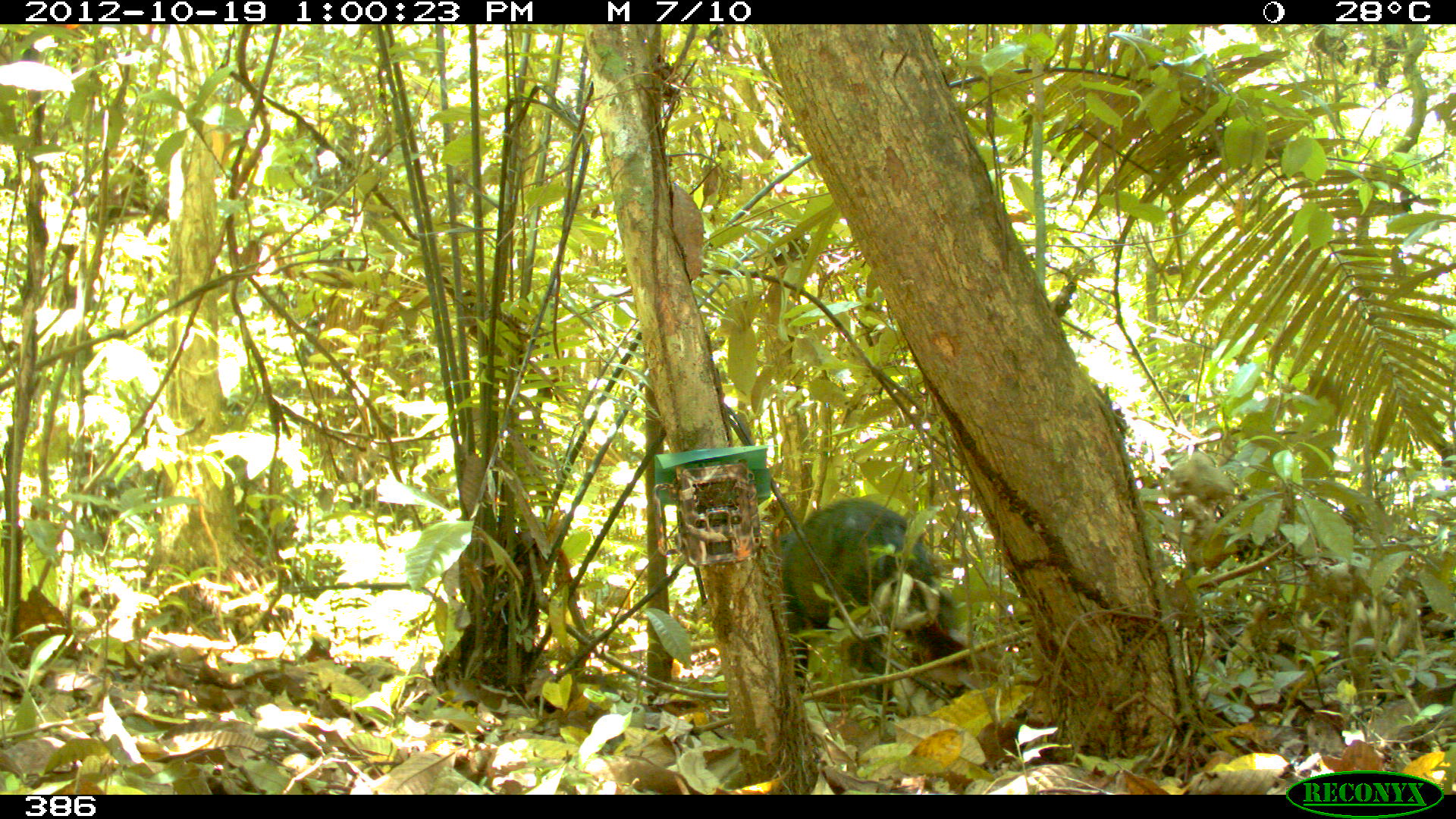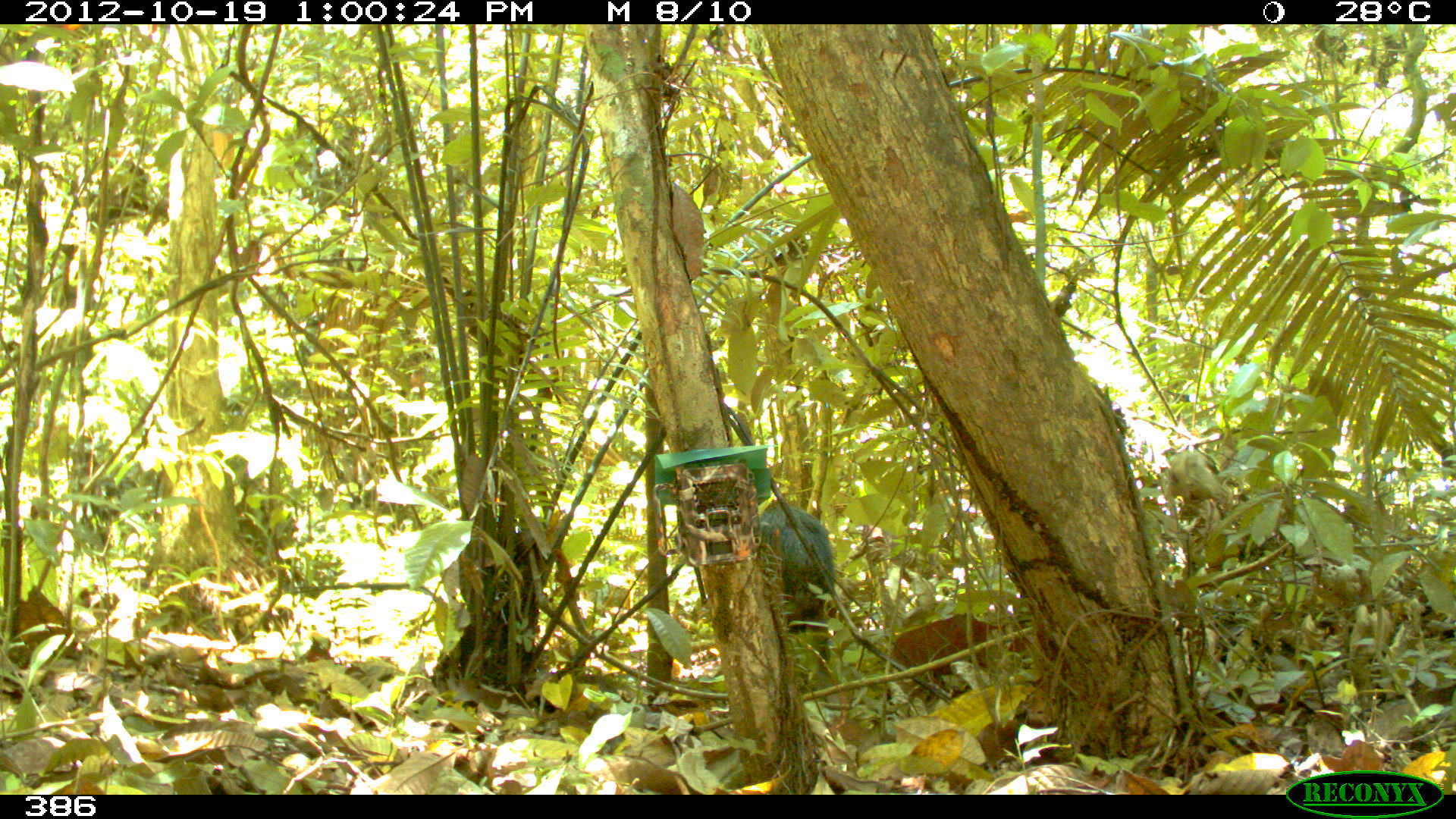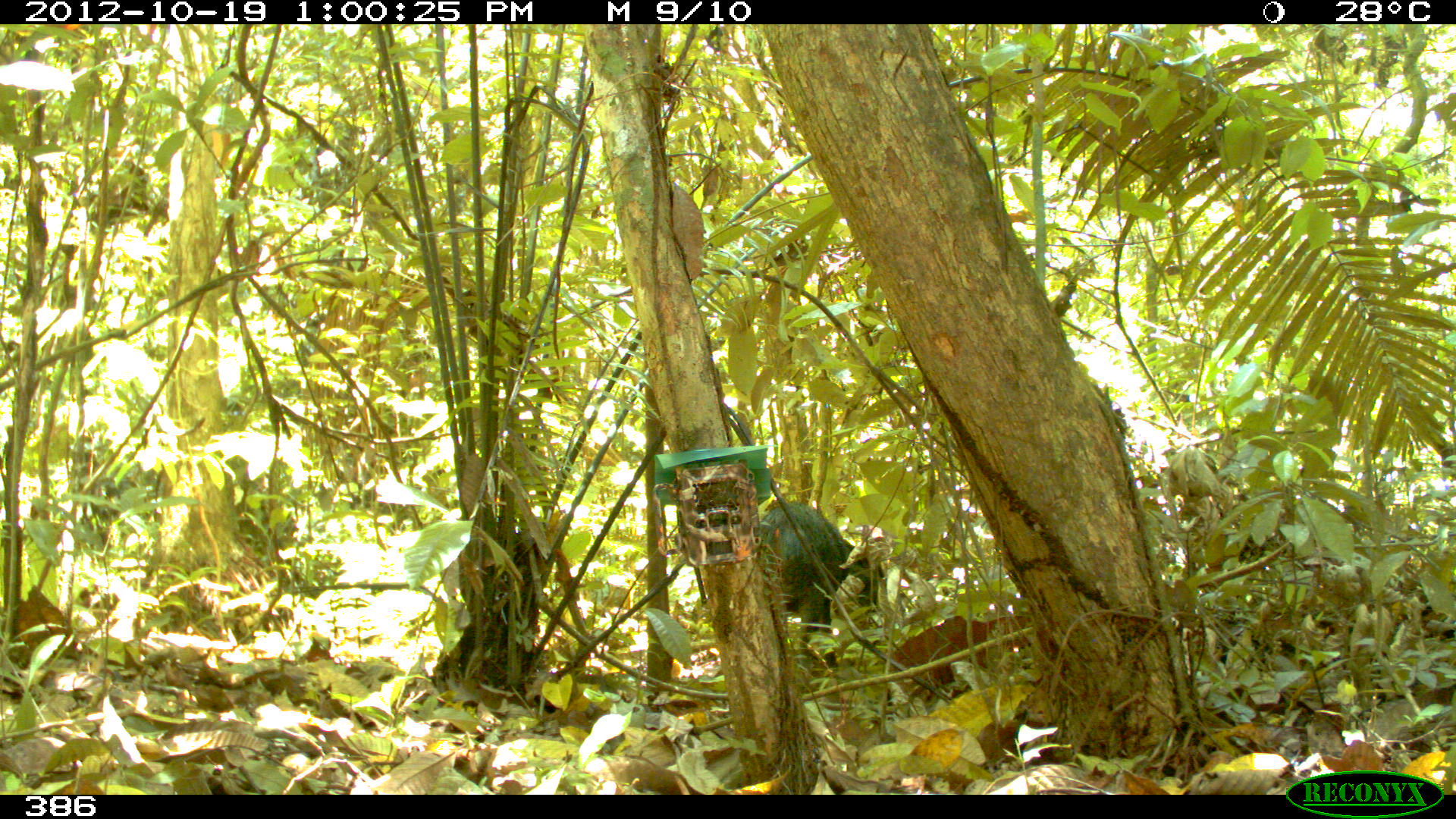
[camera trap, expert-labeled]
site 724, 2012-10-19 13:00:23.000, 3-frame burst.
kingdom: Animalia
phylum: Chordata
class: Mammalia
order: Artiodactyla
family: Tayassuidae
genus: Tayassu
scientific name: Tayassu pecari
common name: white-lipped peccary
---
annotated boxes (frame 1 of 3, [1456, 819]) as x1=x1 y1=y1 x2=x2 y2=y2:
tayassu pecari: x1=779 y1=497 x2=973 y2=712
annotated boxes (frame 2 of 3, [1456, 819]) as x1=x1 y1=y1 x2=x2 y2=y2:
tayassu pecari: x1=756 y1=495 x2=848 y2=671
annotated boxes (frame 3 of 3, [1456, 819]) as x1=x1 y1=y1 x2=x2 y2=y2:
tayassu pecari: x1=754 y1=497 x2=885 y2=673